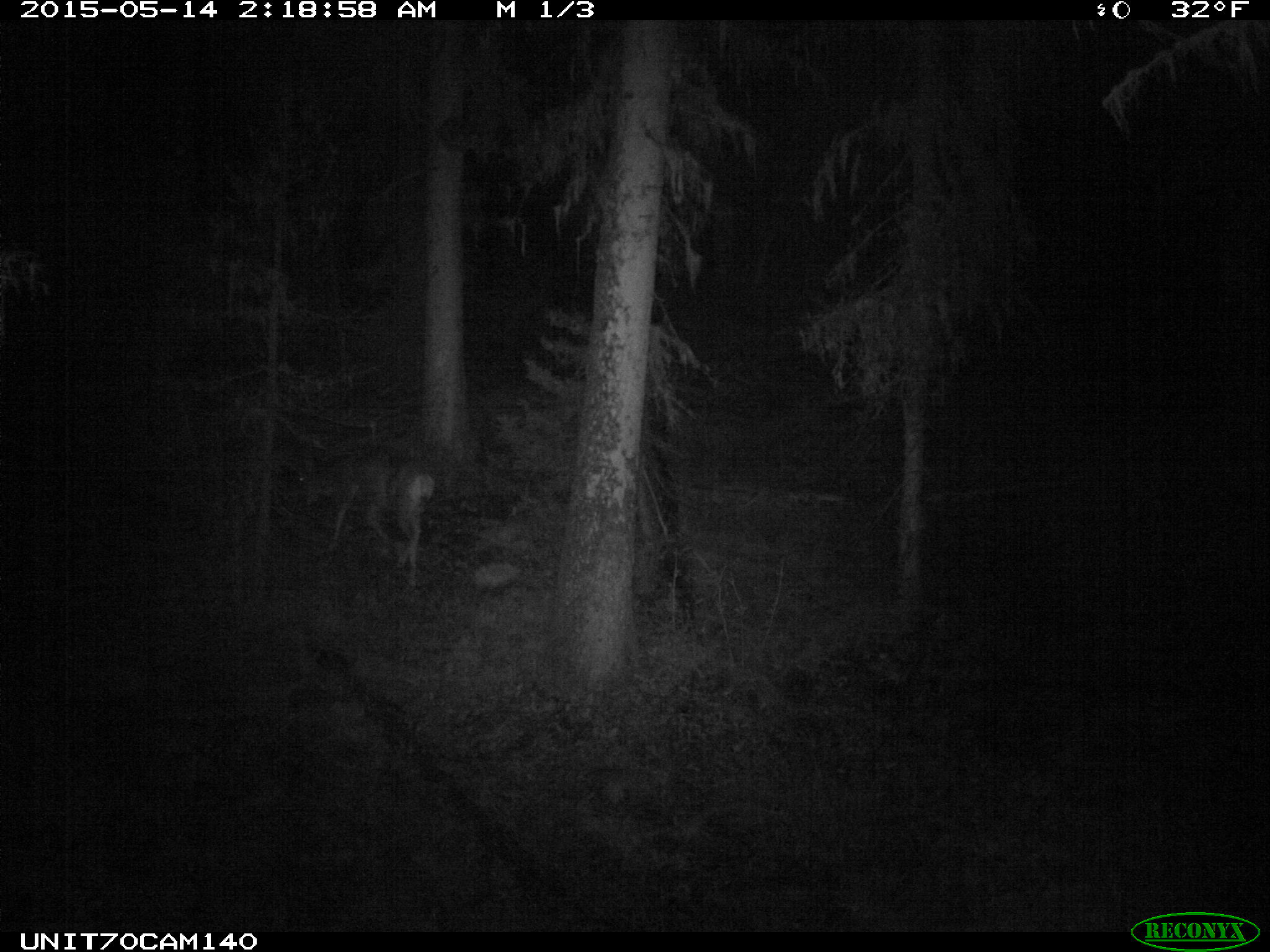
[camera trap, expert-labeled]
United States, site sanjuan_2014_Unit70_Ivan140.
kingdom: Animalia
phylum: Chordata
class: Mammalia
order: Artiodactyla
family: Cervidae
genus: Odocoileus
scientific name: Odocoileus hemionus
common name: mule deer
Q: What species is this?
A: Odocoileus hemionus (mule deer).